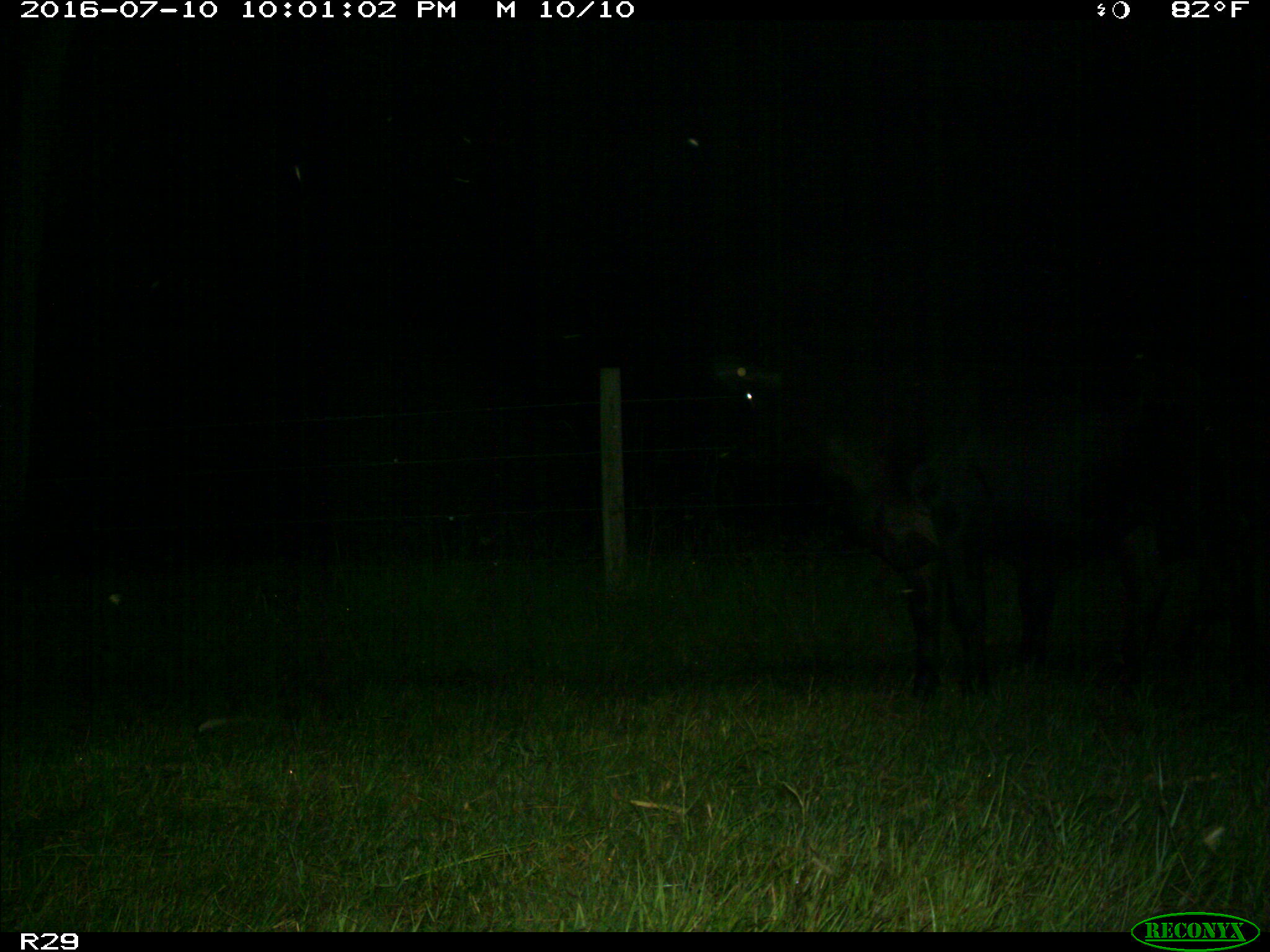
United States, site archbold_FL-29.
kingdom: Animalia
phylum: Chordata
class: Mammalia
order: Artiodactyla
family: Bovidae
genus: Bos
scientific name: Bos taurus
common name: domestic cow